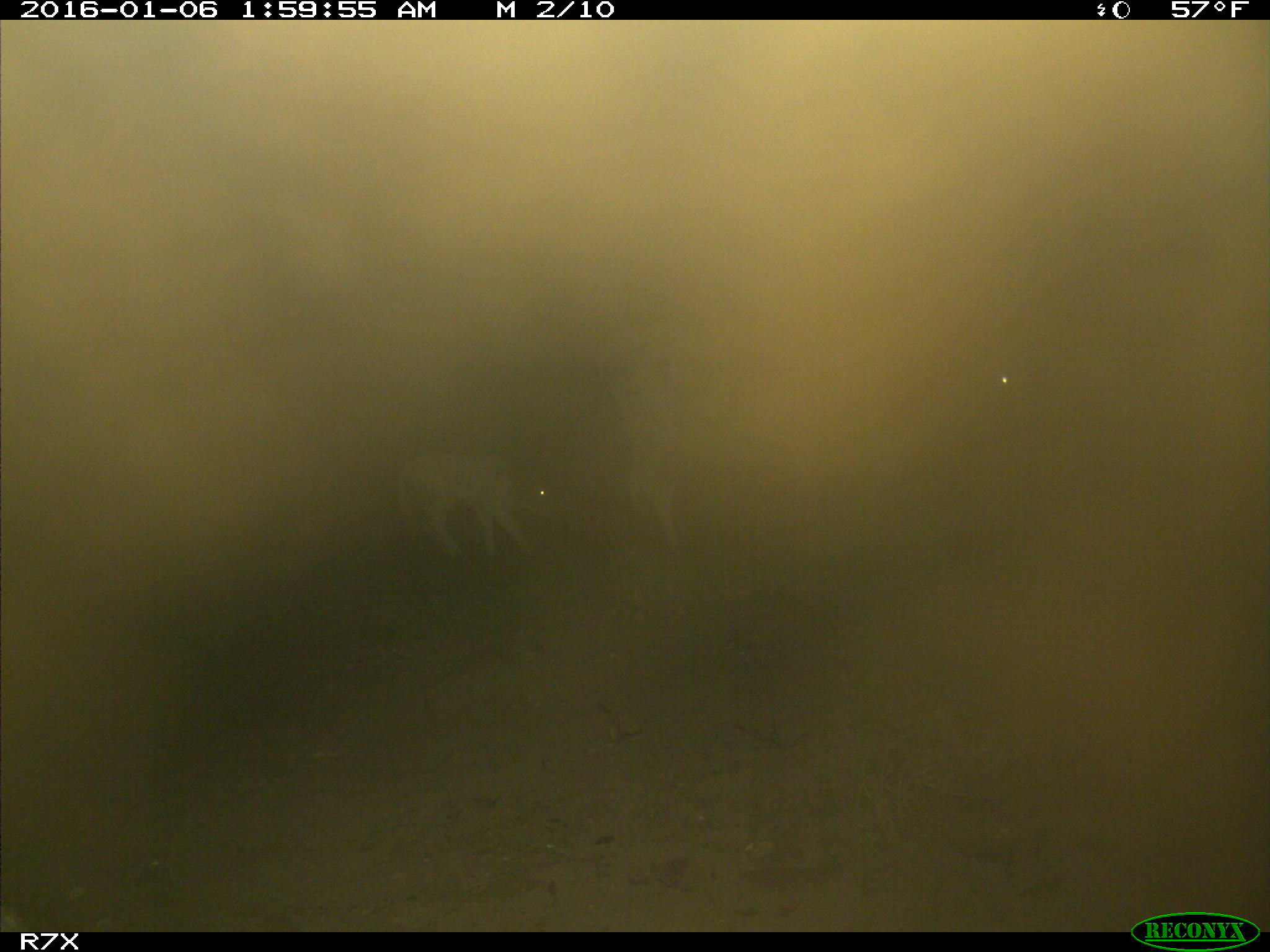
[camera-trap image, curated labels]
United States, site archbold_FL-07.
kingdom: Animalia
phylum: Chordata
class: Mammalia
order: Artiodactyla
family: Bovidae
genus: Bos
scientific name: Bos taurus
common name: domestic cow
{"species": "Bos taurus (domestic cow)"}